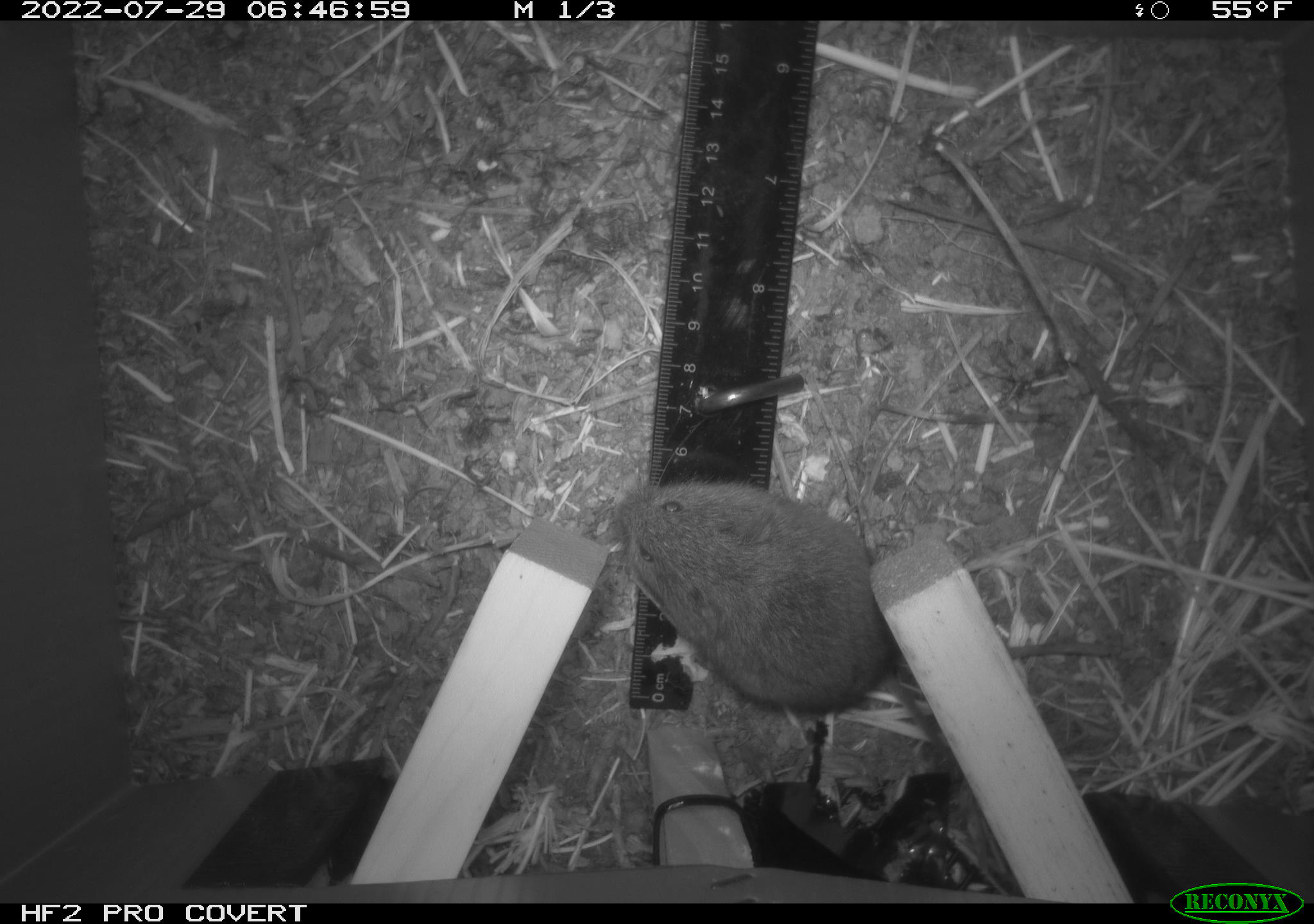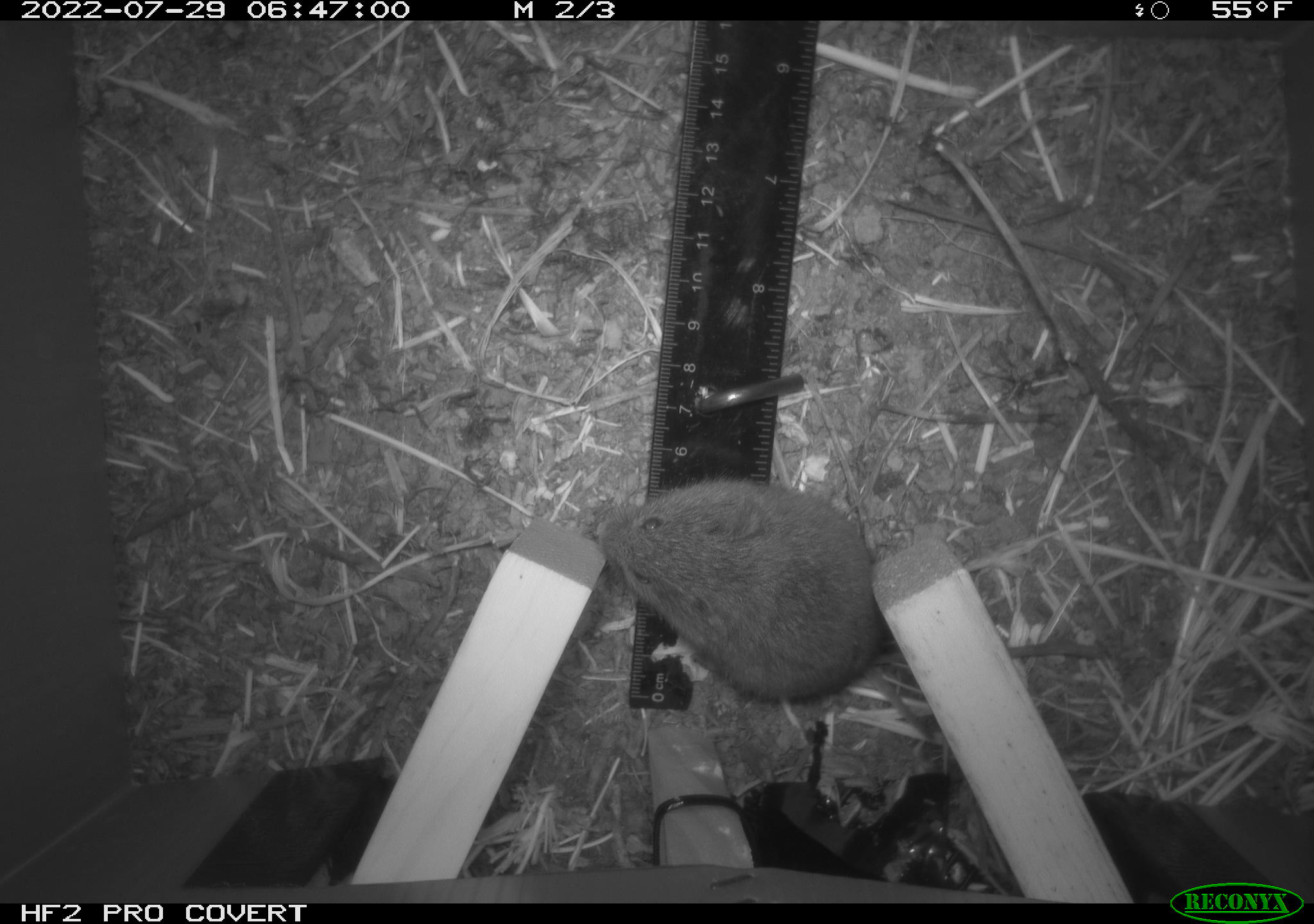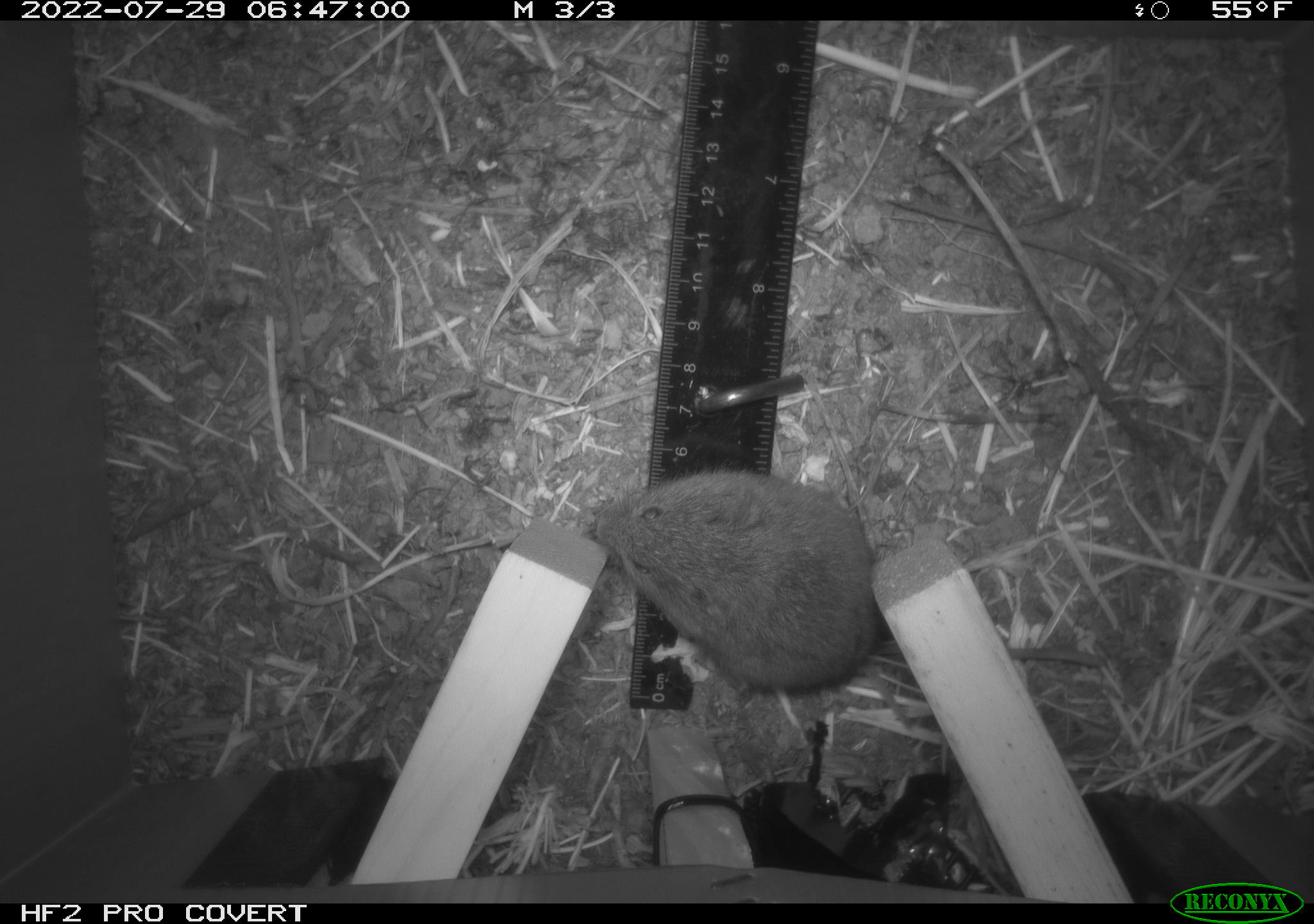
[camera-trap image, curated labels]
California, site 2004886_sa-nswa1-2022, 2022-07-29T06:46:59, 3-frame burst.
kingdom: Animalia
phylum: Chordata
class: Mammalia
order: Rodentia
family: Cricetidae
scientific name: Cricetidae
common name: hamsters, voles, lemmings, and allies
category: cricetidae family